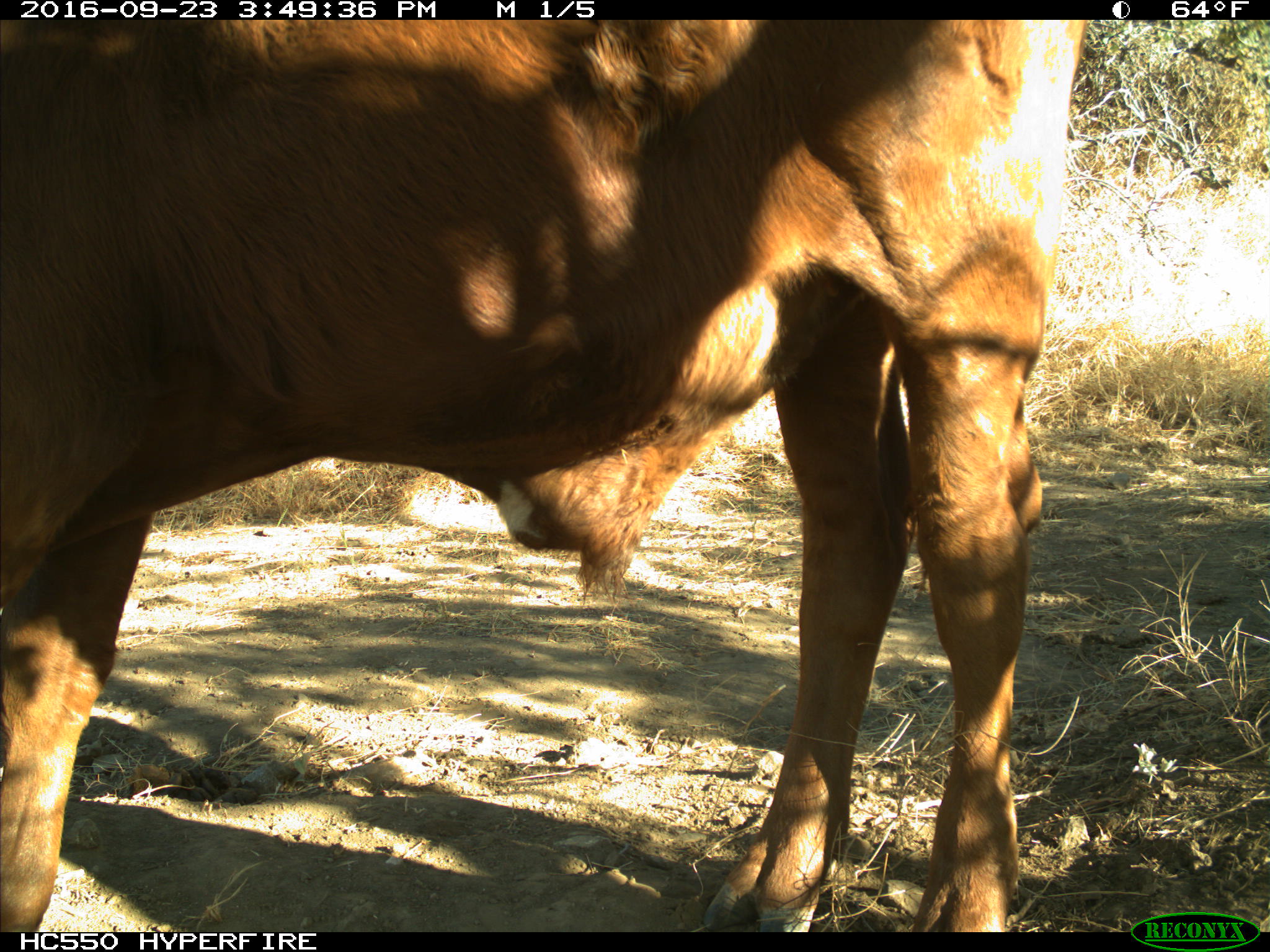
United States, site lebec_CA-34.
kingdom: Animalia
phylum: Chordata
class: Mammalia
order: Artiodactyla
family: Bovidae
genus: Bos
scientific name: Bos taurus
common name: domestic cow